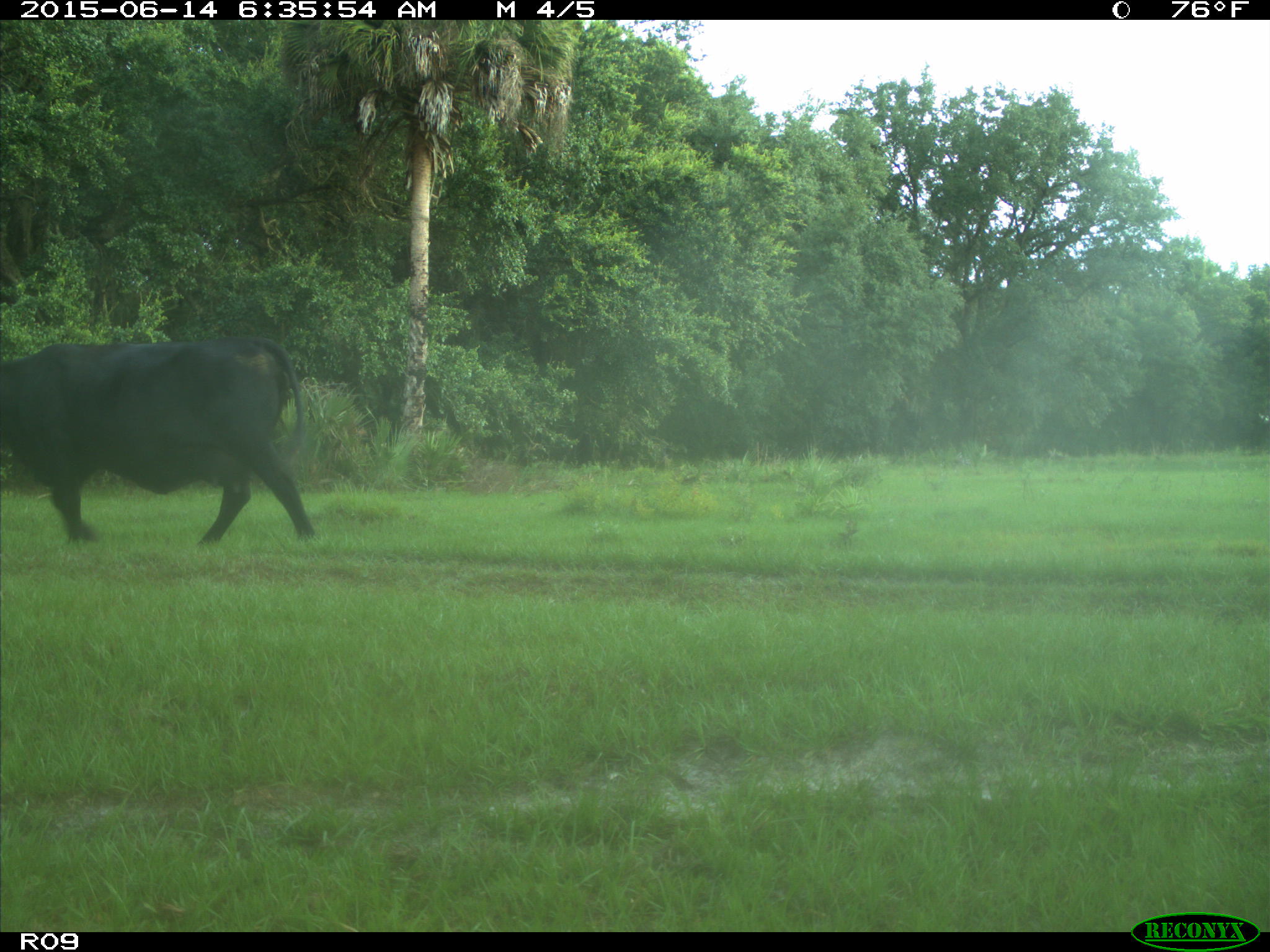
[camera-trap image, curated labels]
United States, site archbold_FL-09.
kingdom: Animalia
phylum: Chordata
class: Mammalia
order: Artiodactyla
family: Bovidae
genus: Bos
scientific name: Bos taurus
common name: domestic cow